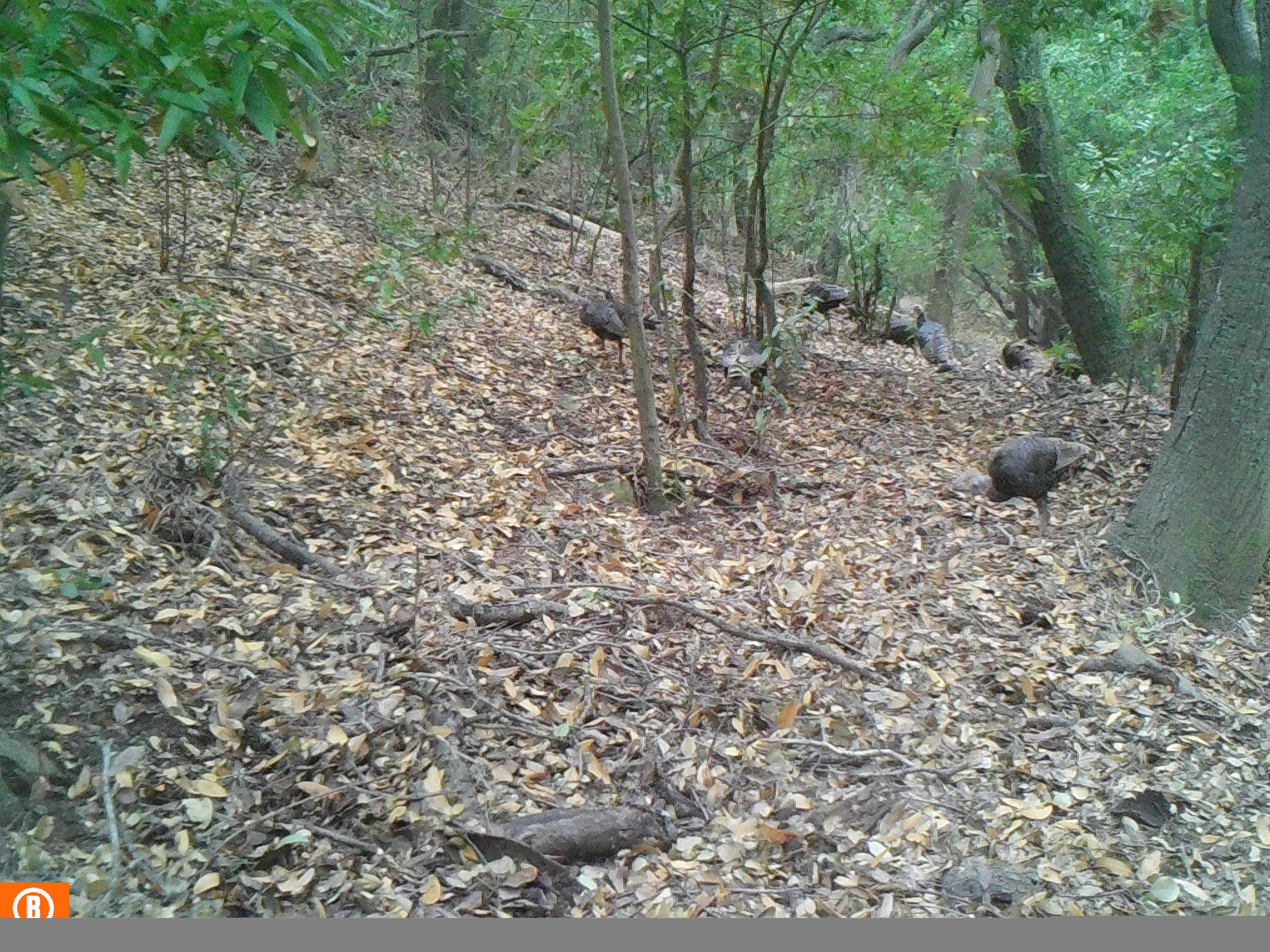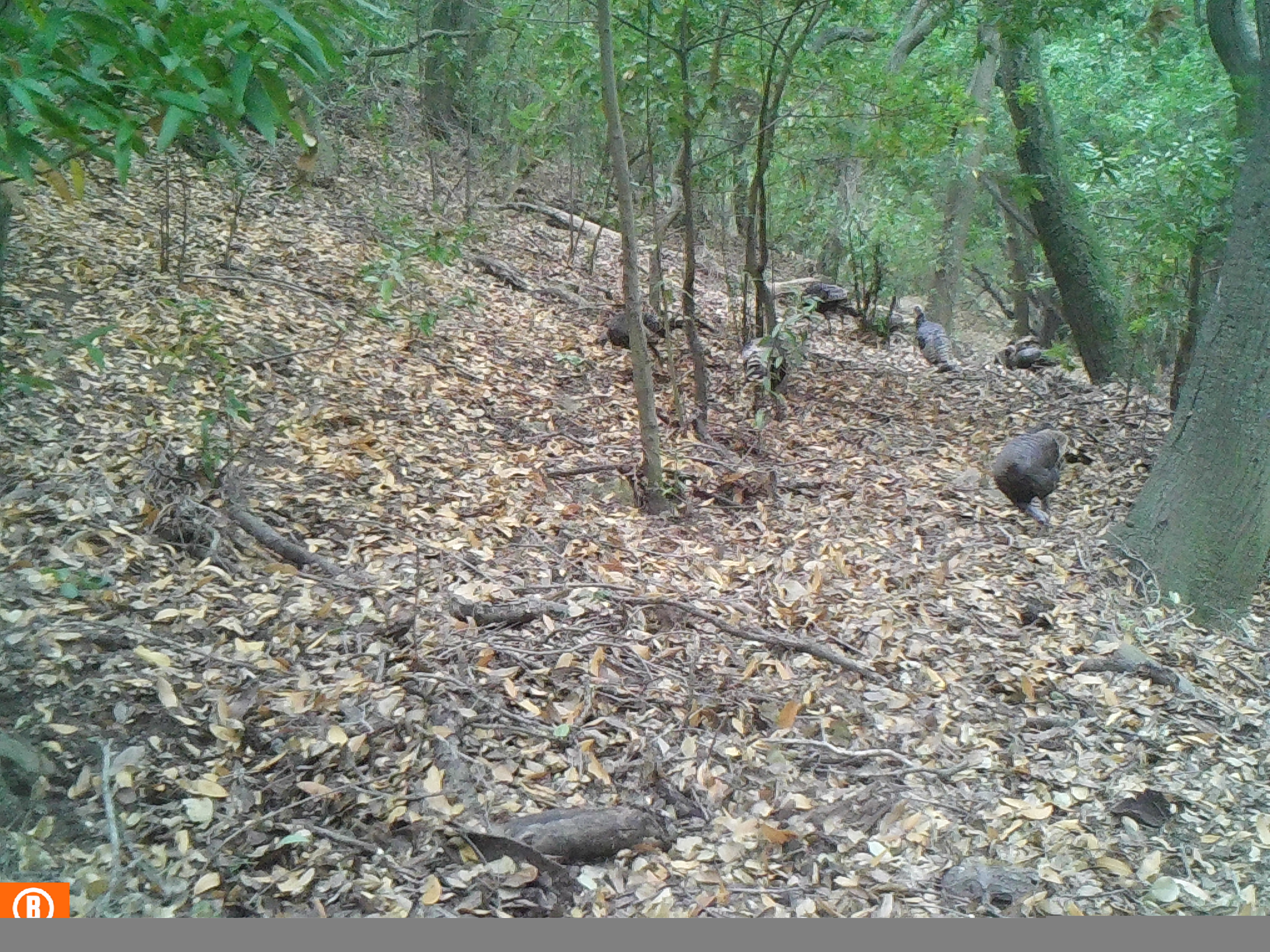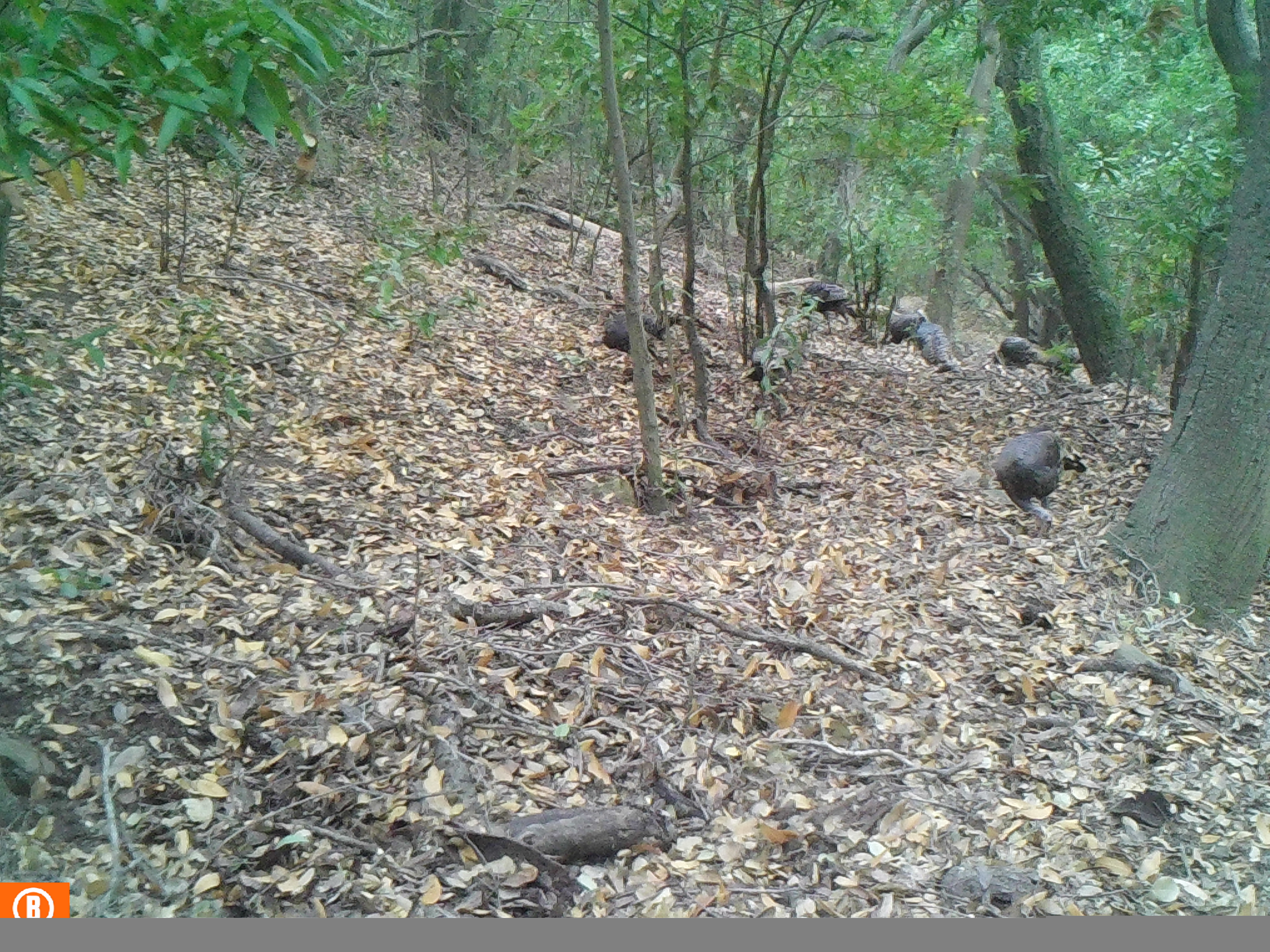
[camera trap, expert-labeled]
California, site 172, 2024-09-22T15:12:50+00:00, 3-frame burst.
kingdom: Animalia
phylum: Chordata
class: Aves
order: Galliformes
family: Phasianidae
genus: Meleagris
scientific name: Meleagris gallopavo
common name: turkey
Turkey (Meleagris gallopavo).